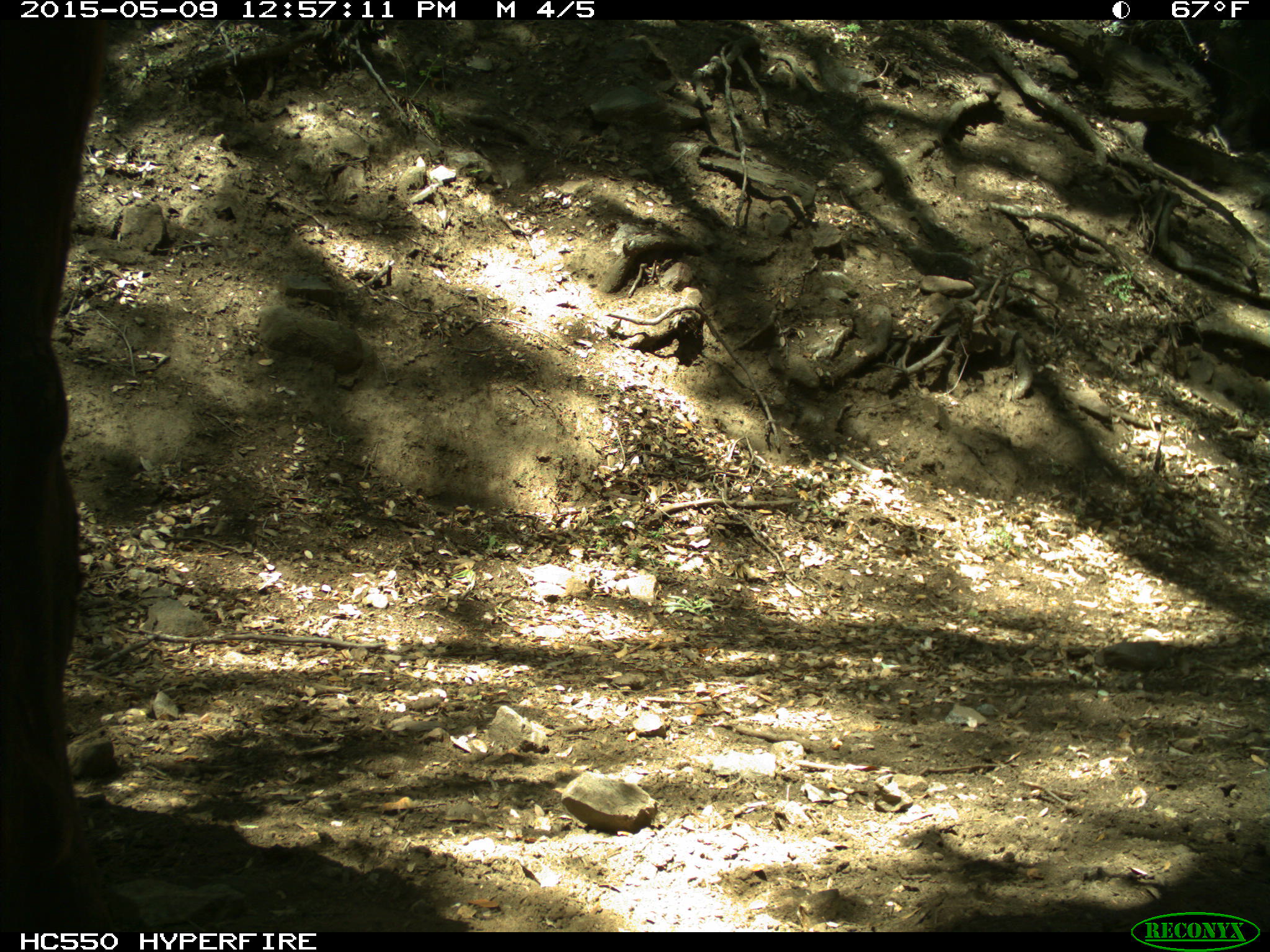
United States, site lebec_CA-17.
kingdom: Animalia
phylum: Chordata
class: Mammalia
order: Artiodactyla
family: Bovidae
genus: Bos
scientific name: Bos taurus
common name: domestic cow